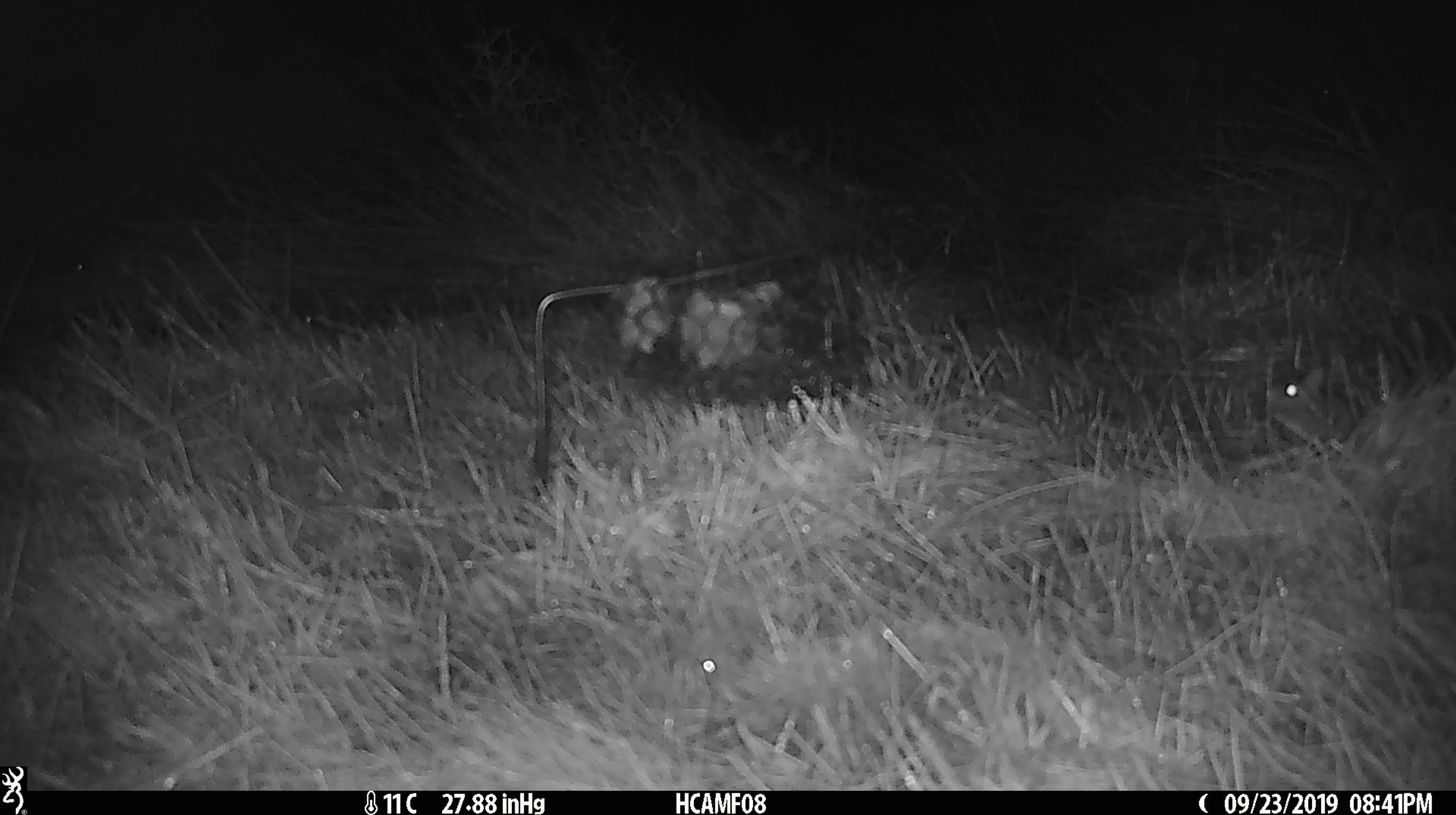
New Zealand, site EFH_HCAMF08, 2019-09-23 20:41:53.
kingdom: Animalia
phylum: Chordata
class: Mammalia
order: Rodentia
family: Muridae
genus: Mus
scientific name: Mus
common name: mouse